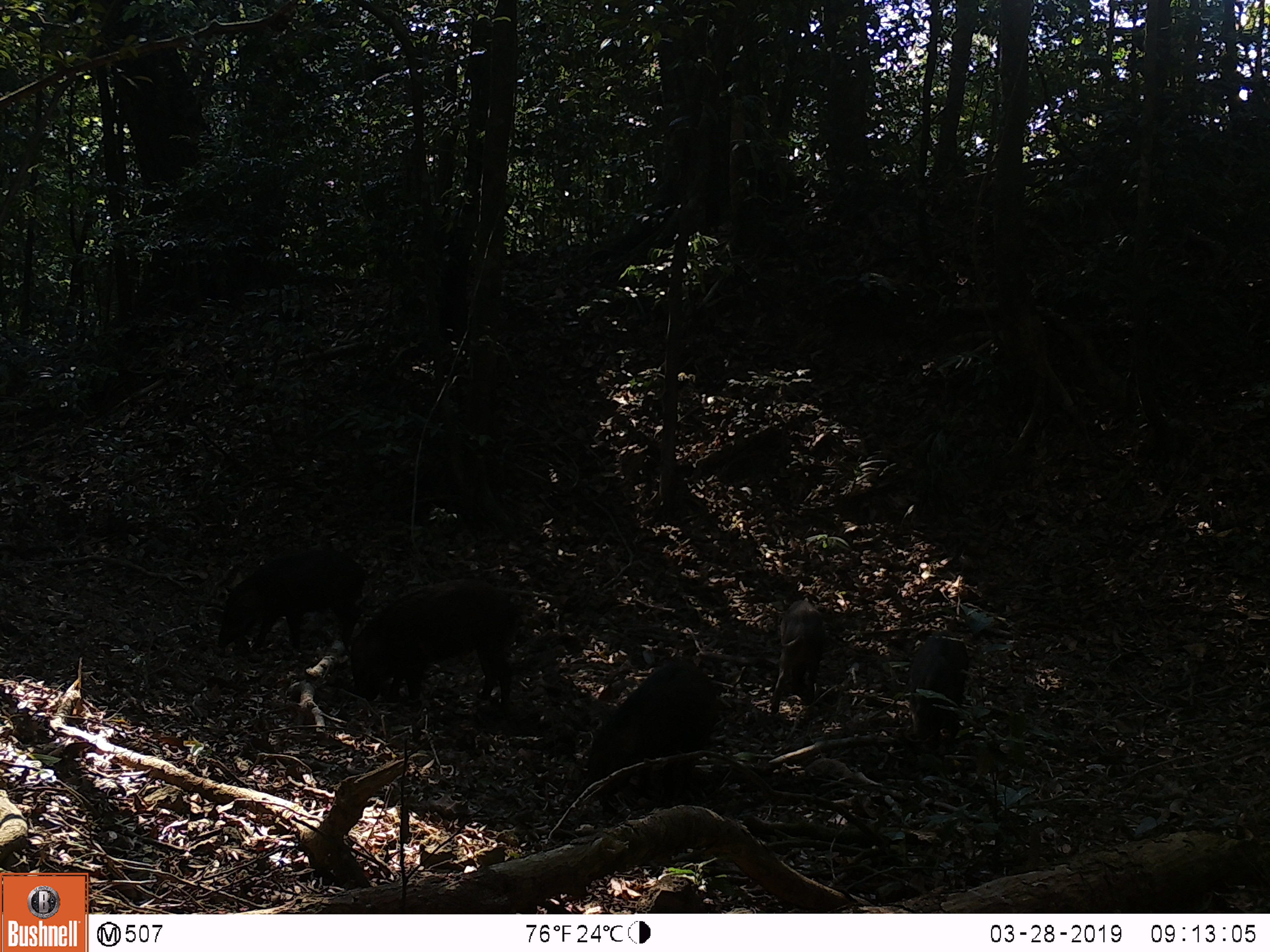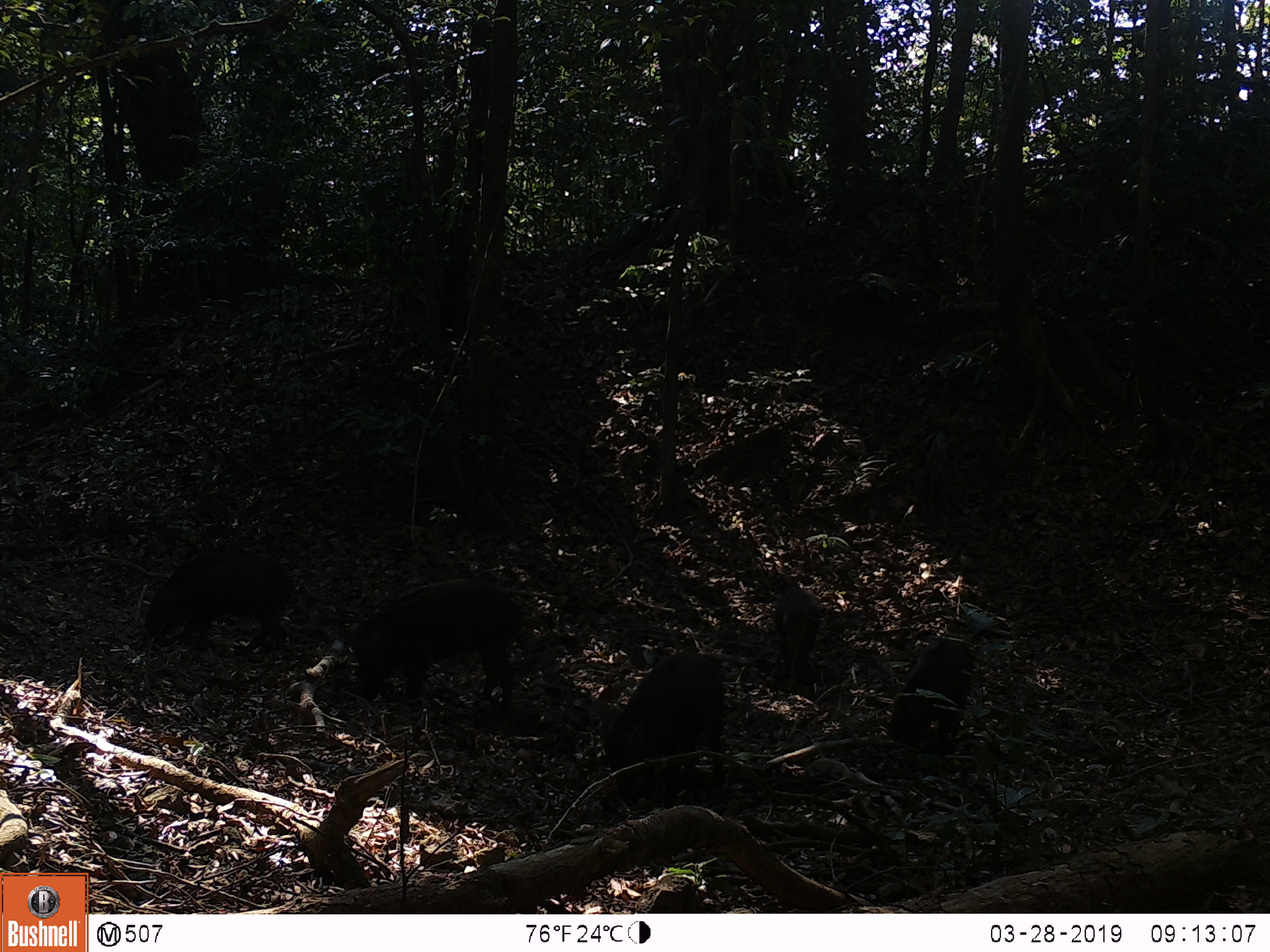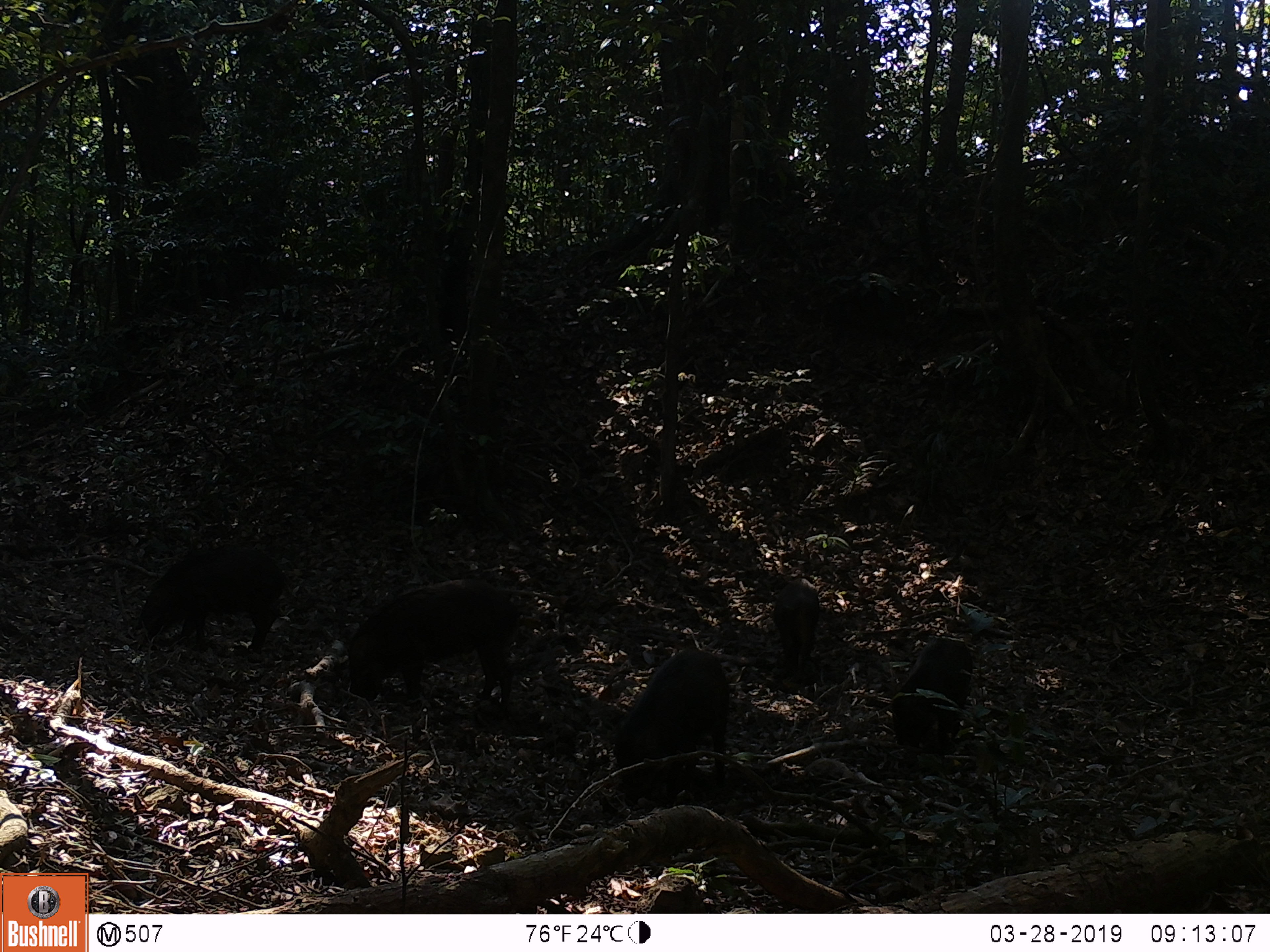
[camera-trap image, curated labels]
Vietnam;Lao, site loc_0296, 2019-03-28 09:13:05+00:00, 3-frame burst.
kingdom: Animalia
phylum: Chordata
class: Mammalia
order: Artiodactyla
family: Suidae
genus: Sus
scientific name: Sus scrofa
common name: eurasian wild pig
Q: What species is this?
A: Eurasian wild pig (Sus scrofa).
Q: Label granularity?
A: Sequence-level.